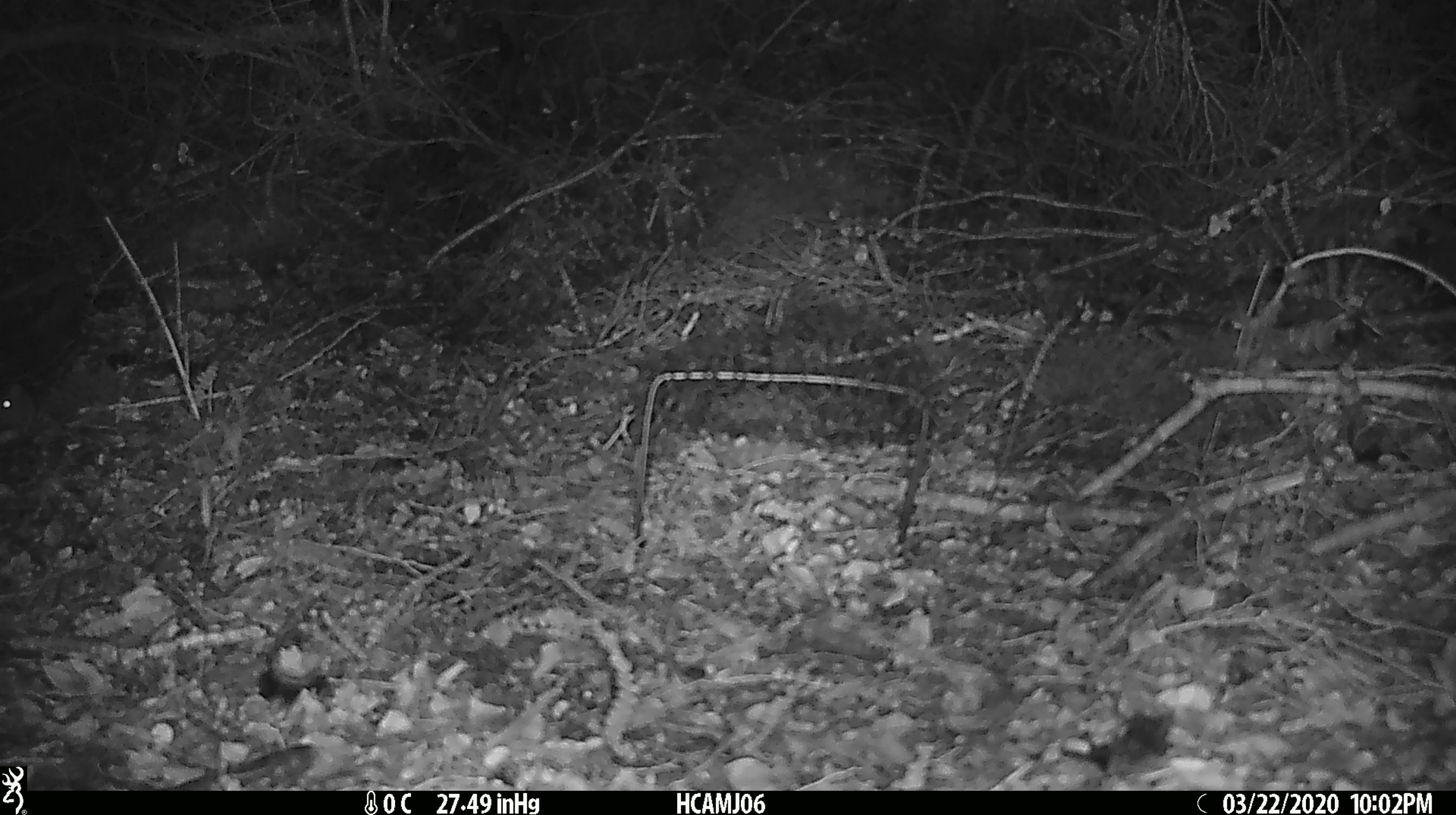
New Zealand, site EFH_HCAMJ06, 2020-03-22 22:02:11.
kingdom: Animalia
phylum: Chordata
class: Mammalia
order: Rodentia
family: Muridae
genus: Mus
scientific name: Mus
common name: mouse